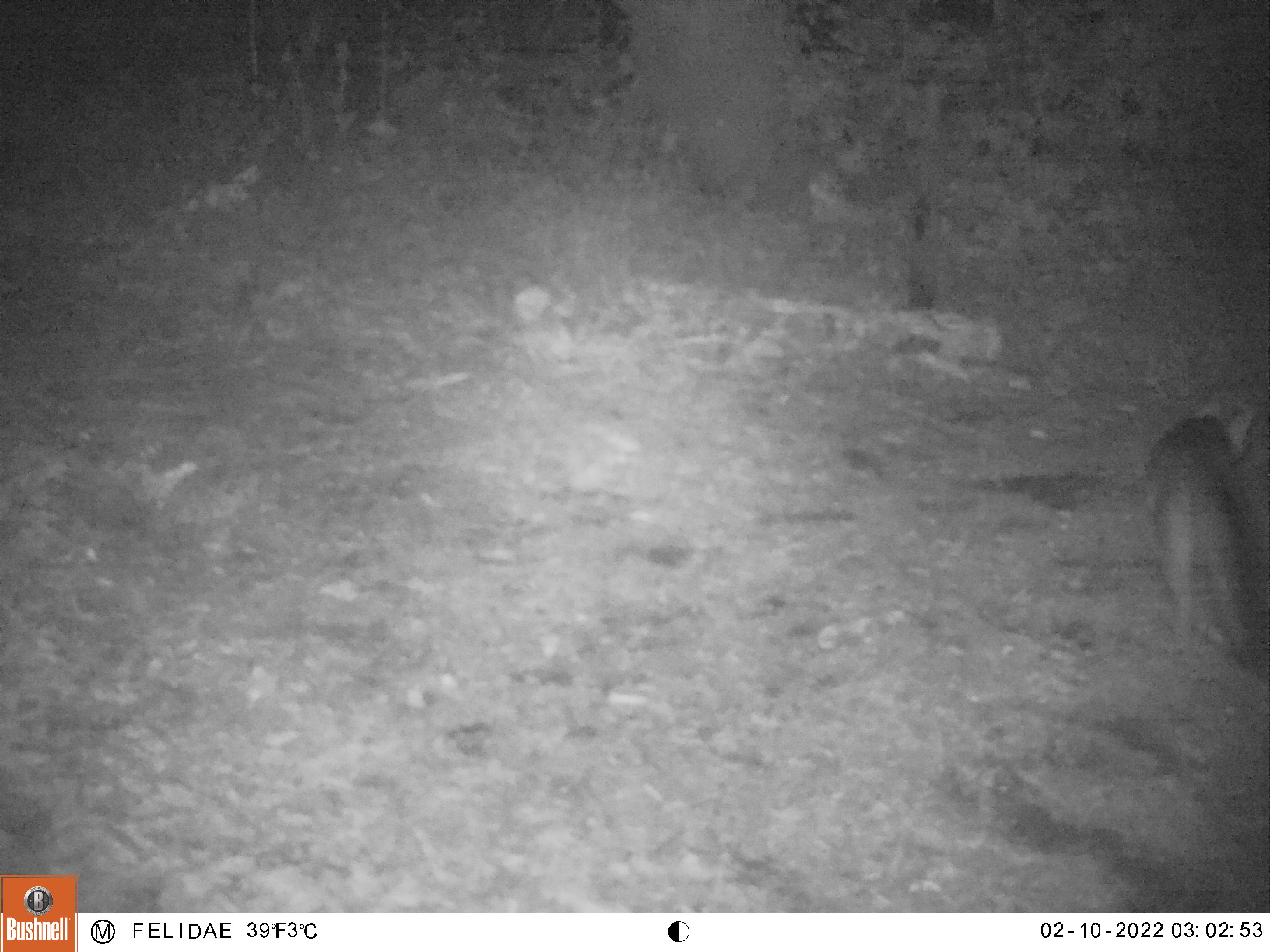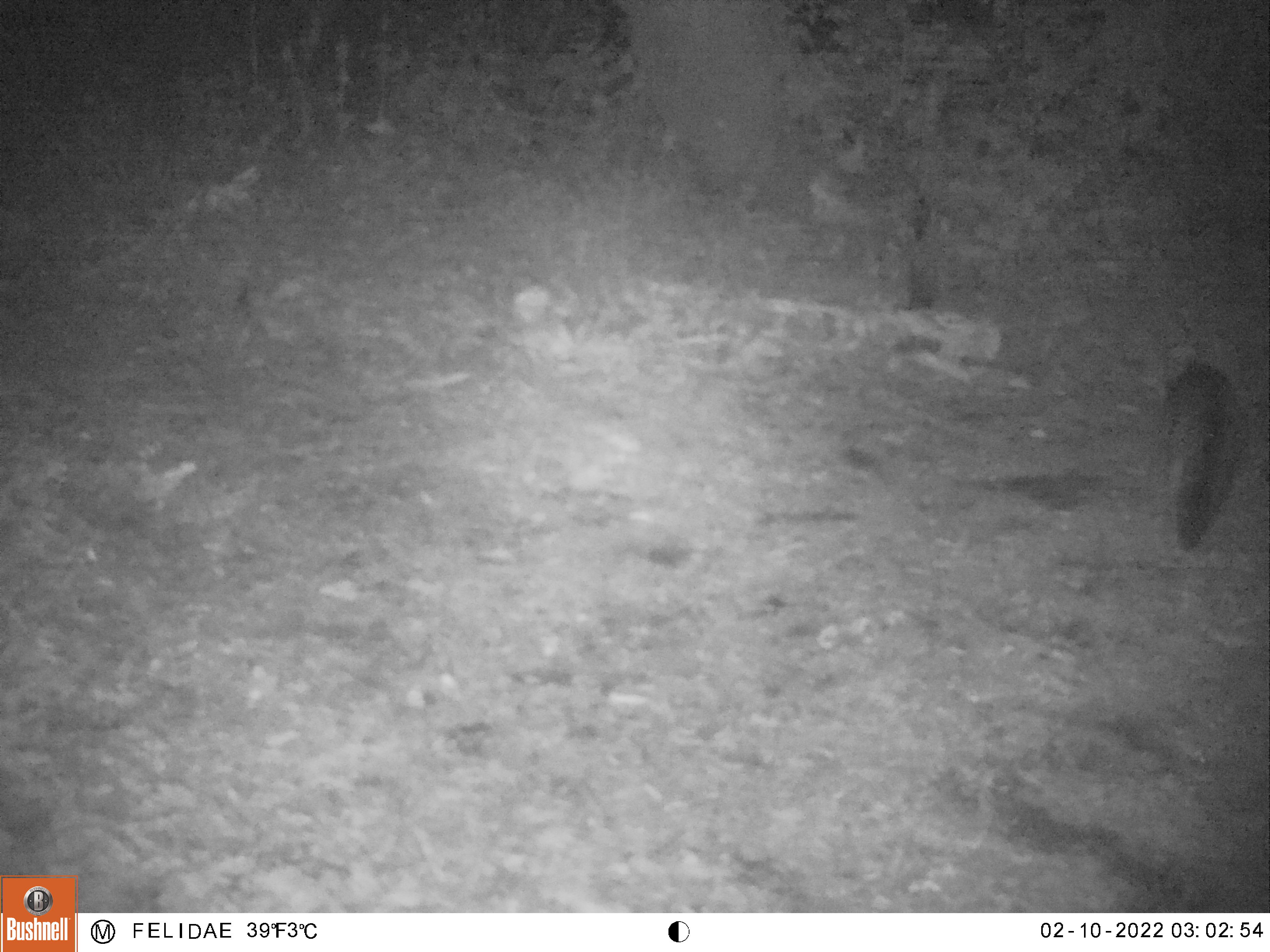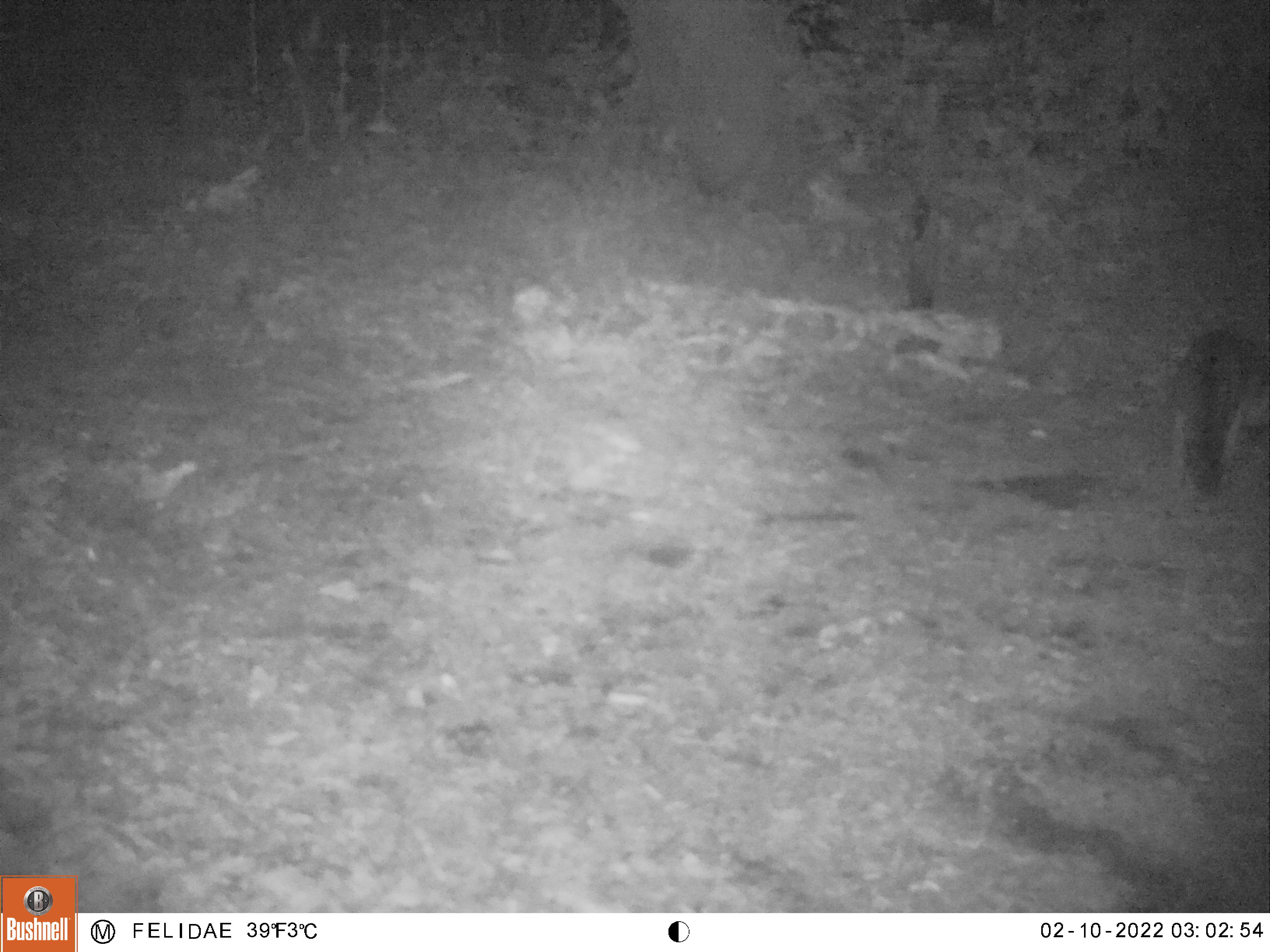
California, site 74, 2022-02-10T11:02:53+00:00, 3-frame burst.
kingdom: Animalia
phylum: Chordata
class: Mammalia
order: Carnivora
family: Canidae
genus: Urocyon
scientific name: Urocyon cinereoargenteus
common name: gray fox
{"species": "gray fox (Urocyon cinereoargenteus)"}